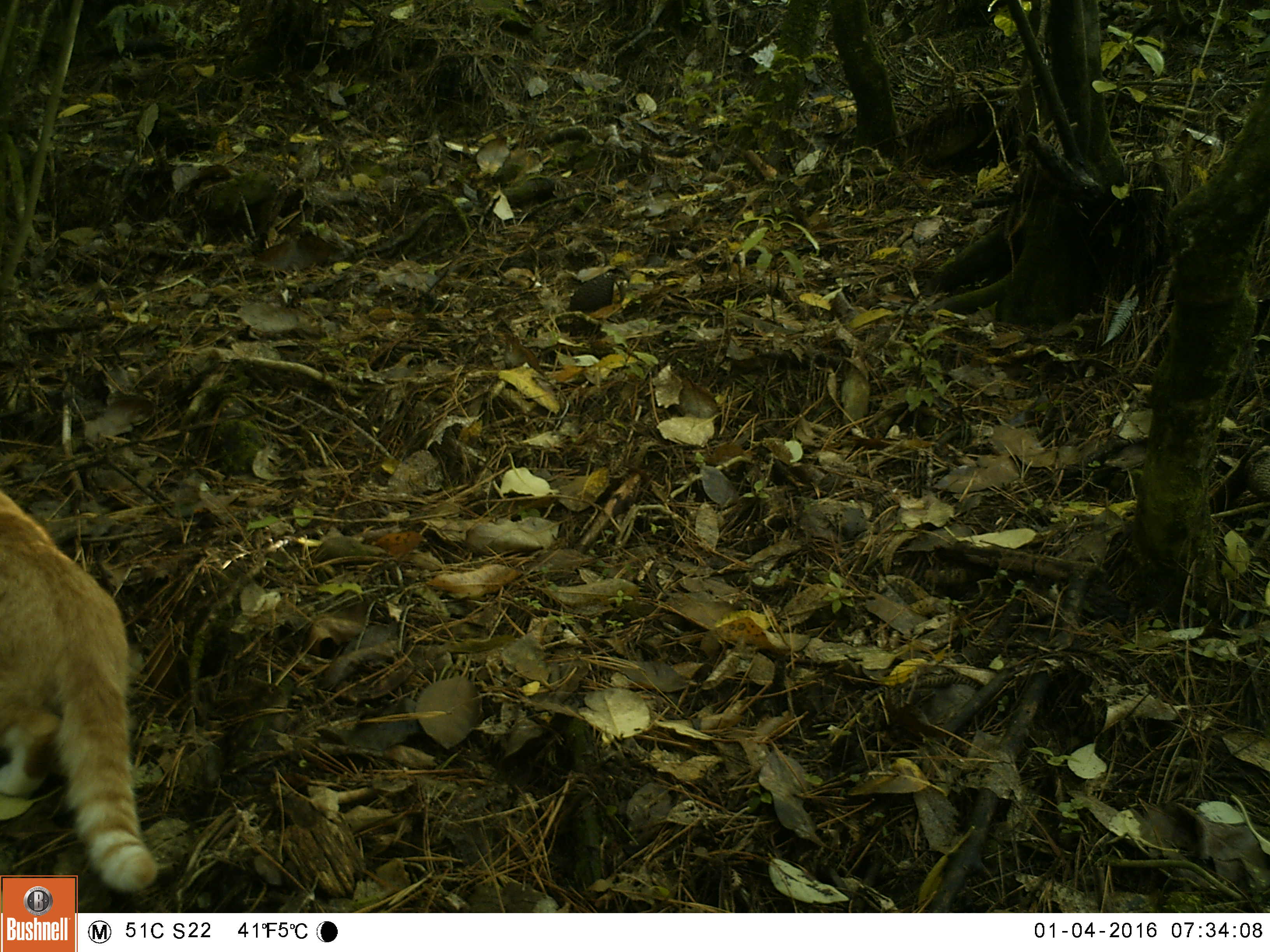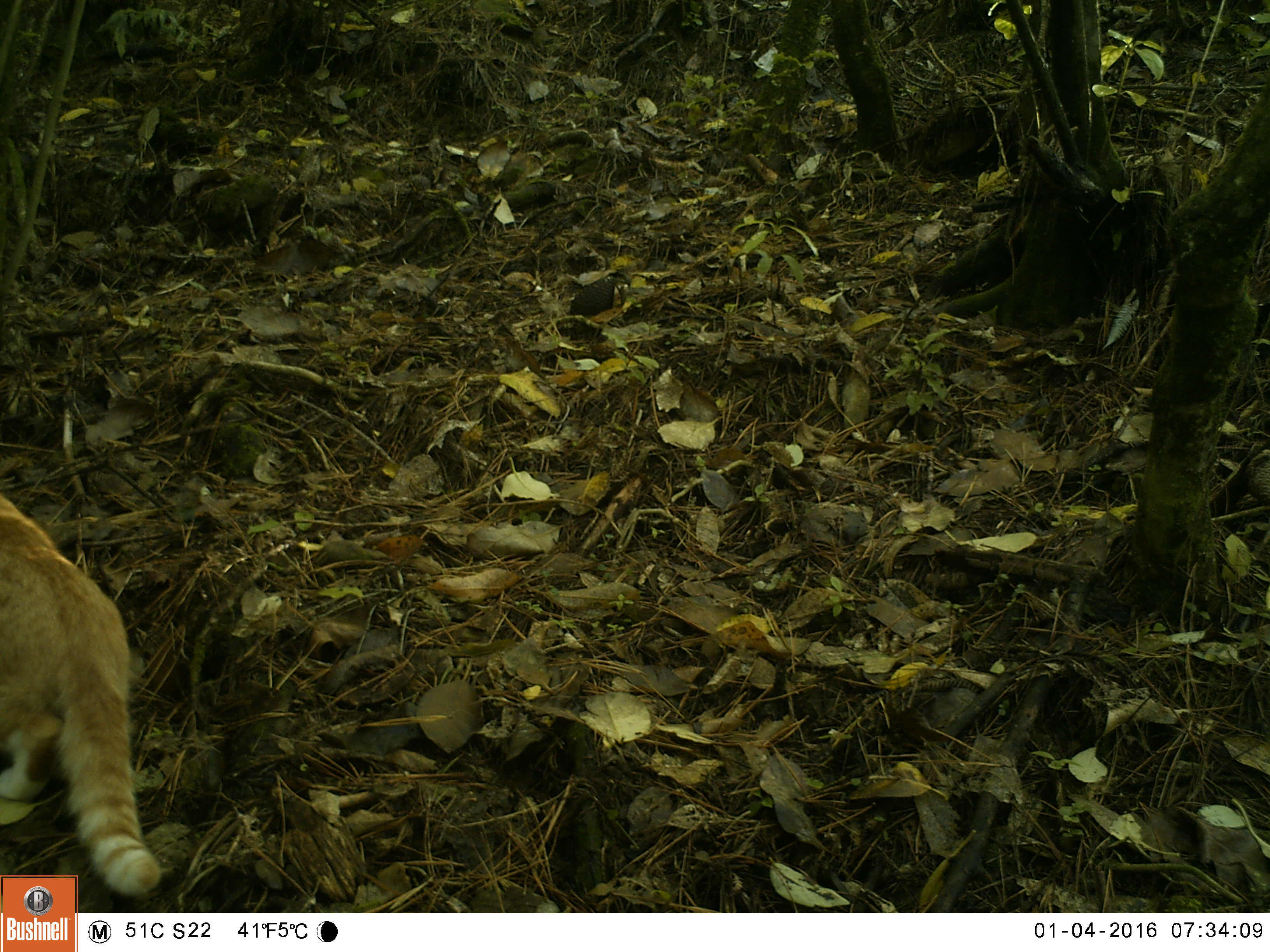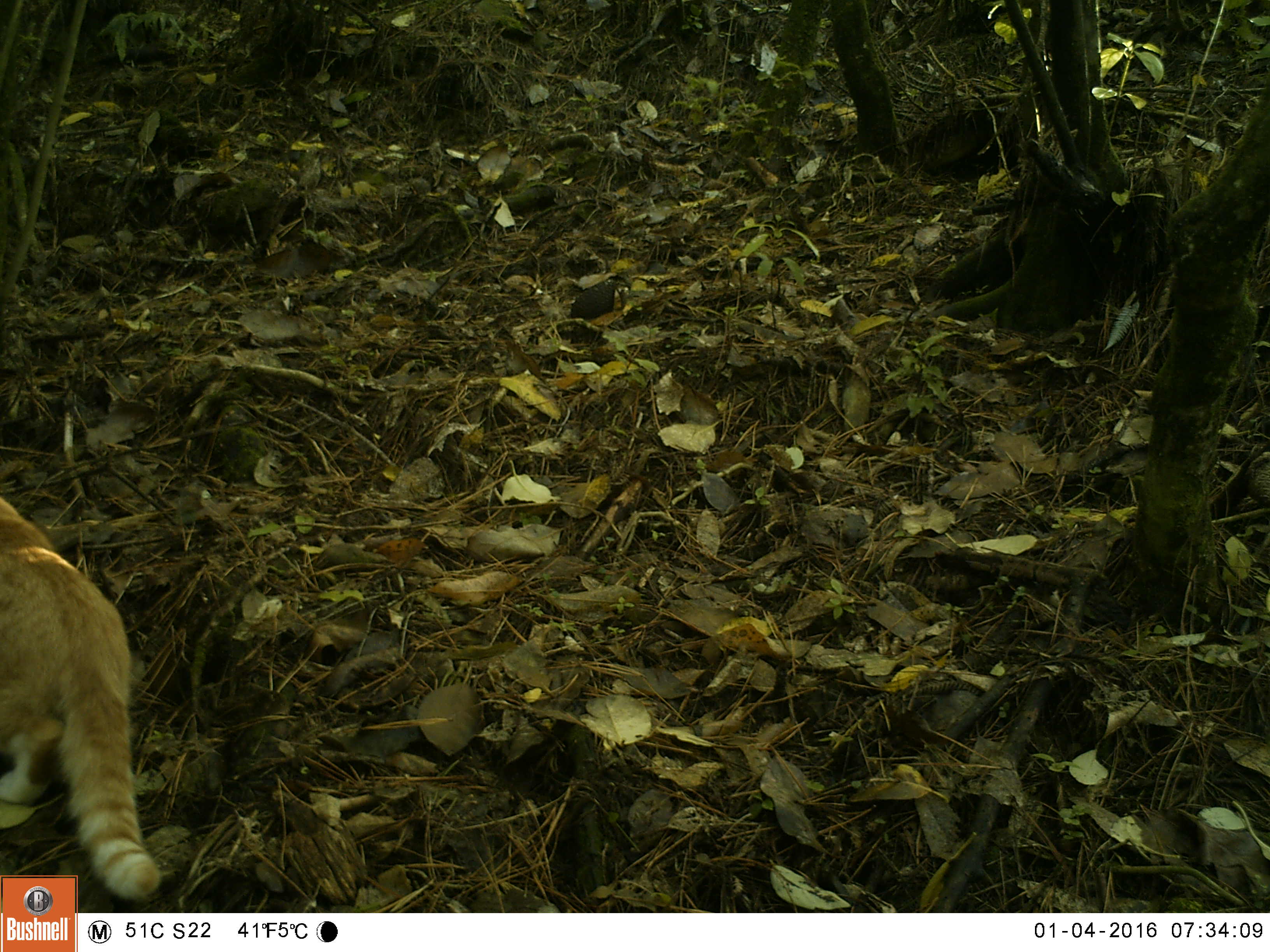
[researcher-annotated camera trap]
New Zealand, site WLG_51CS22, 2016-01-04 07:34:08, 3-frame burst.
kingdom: Animalia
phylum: Chordata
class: Mammalia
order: Carnivora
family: Felidae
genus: Felis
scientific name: Felis catus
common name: domestic cat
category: cat